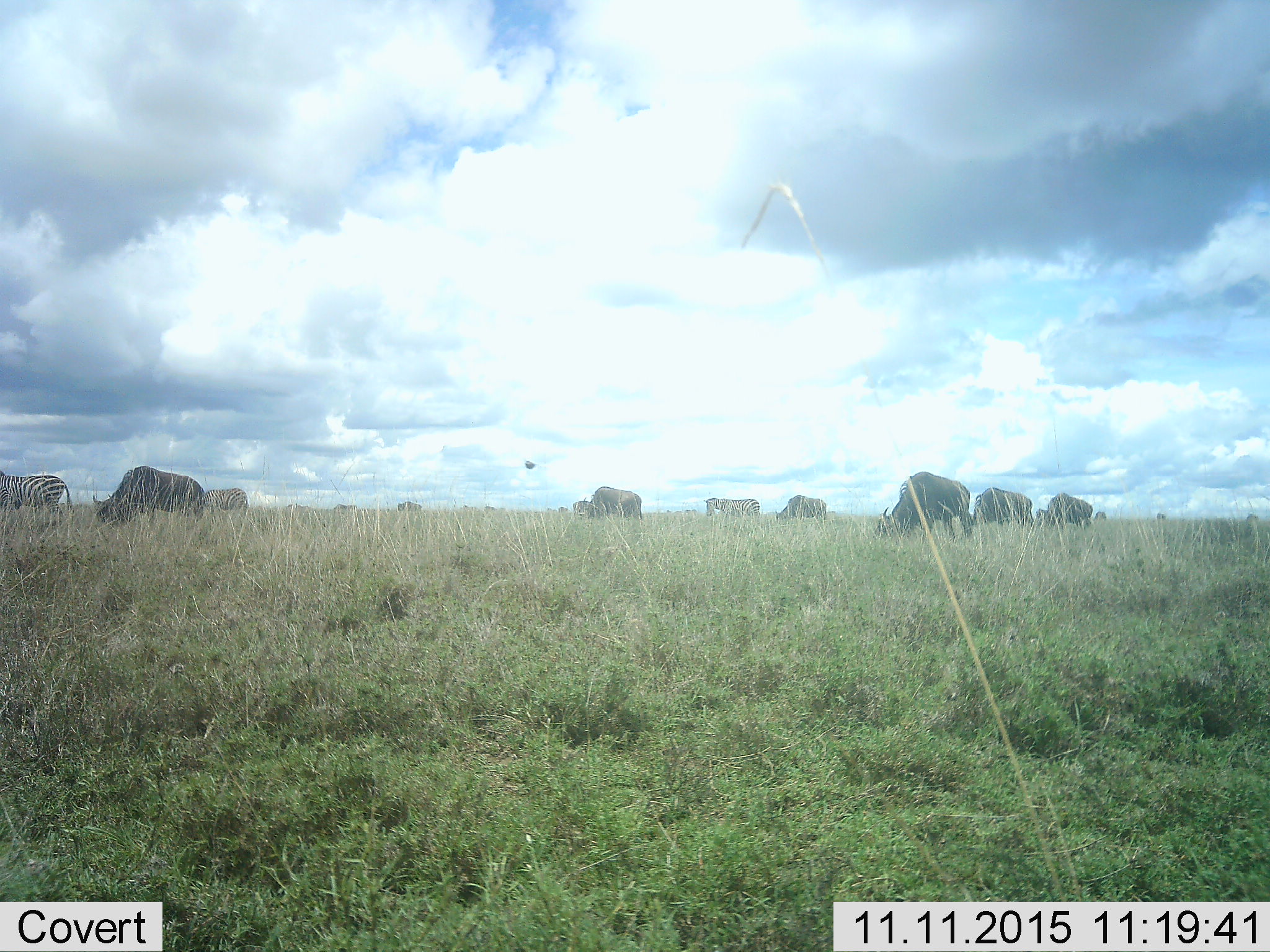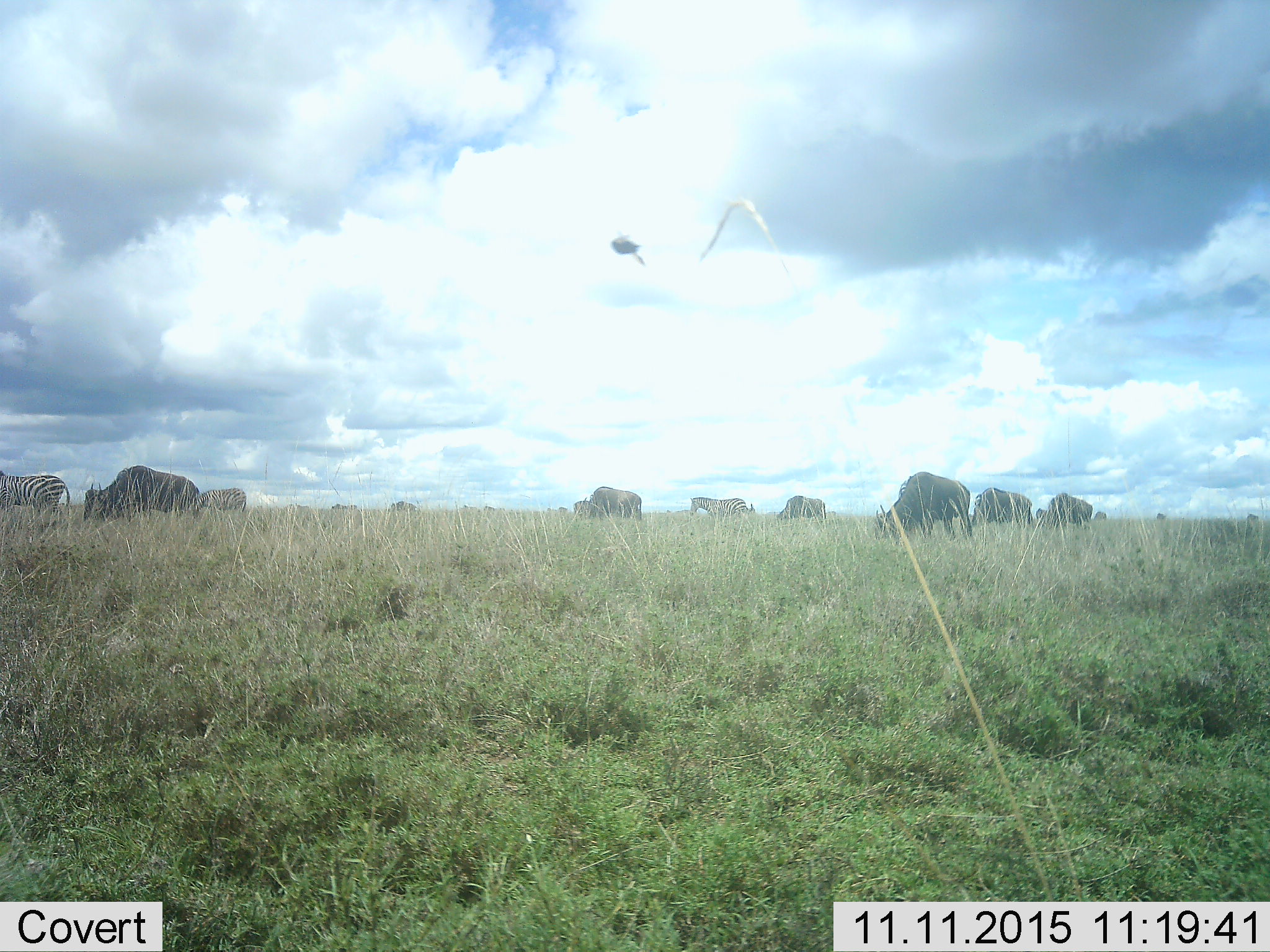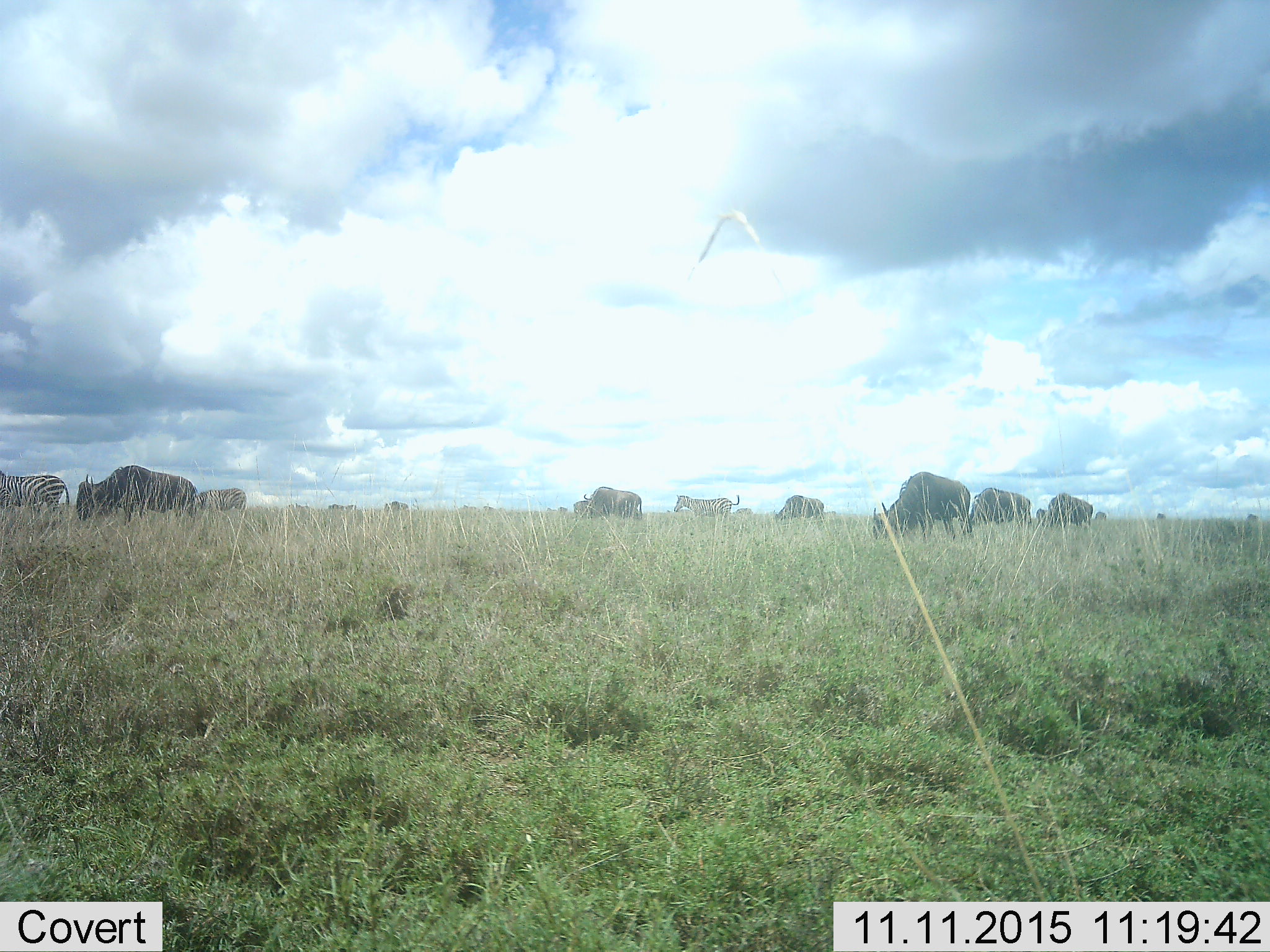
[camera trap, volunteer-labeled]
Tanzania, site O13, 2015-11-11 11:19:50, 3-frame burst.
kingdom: Animalia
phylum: Chordata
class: Mammalia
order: Artiodactyla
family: Bovidae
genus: Connochaetes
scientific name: Connochaetes taurinus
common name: blue wildebeest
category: wildebeest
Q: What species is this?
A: Wildebeest (blue wildebeest) (Connochaetes taurinus).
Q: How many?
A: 11-50.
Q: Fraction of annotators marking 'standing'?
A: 56%.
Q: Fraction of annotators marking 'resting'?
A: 0%.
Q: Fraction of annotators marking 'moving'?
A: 44%.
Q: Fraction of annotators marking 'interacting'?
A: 11%.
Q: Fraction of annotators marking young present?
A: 11%.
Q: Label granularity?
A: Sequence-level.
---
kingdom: Animalia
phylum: Chordata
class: Mammalia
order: Perissodactyla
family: Equidae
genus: Equus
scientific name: Equus quagga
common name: plains zebra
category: zebra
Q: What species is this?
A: Zebra (plains zebra) (Equus quagga).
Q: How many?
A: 3.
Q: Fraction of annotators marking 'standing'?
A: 40%.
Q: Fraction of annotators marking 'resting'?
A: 0%.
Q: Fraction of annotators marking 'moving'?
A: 30%.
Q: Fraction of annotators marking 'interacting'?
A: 0%.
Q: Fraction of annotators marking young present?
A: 0%.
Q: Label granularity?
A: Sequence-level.